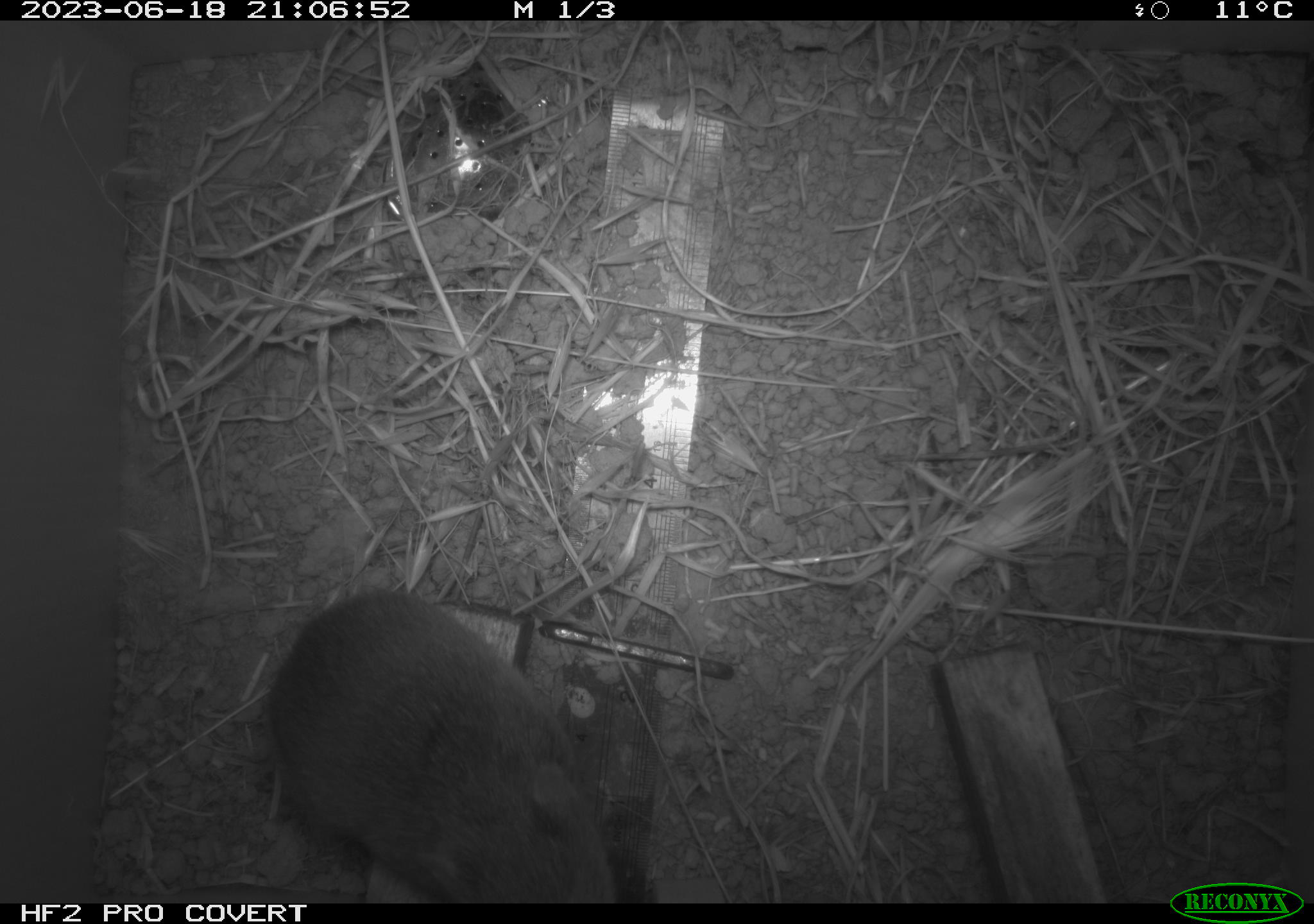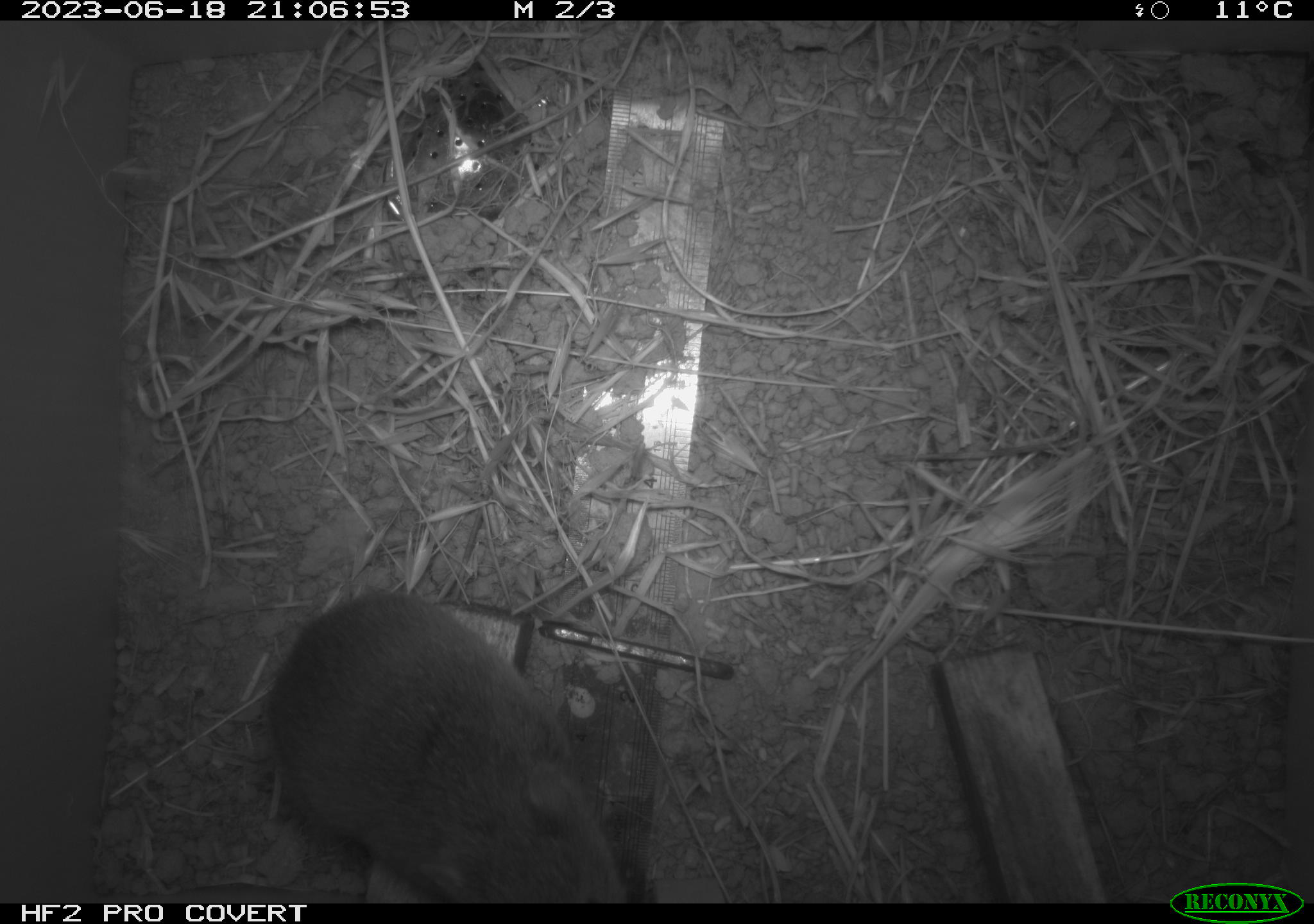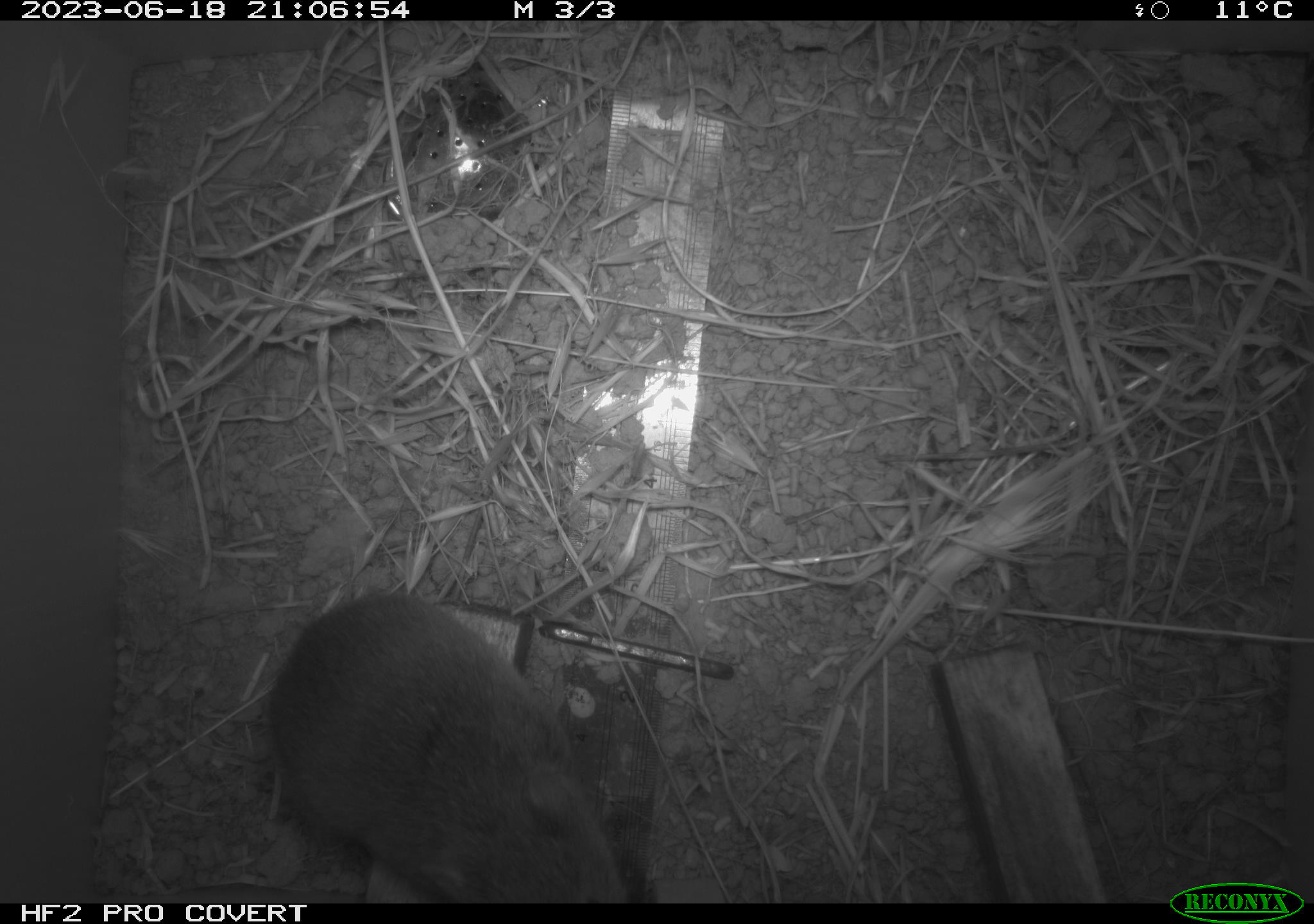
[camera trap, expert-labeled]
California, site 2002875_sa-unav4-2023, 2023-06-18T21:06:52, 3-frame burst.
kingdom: Animalia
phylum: Chordata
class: Mammalia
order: Rodentia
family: Cricetidae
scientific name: Arvicolinae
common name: voles, lemmings, and muskrats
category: arvicolinae subfamily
Arvicolinae subfamily (voles, lemmings, and muskrats) (Arvicolinae).